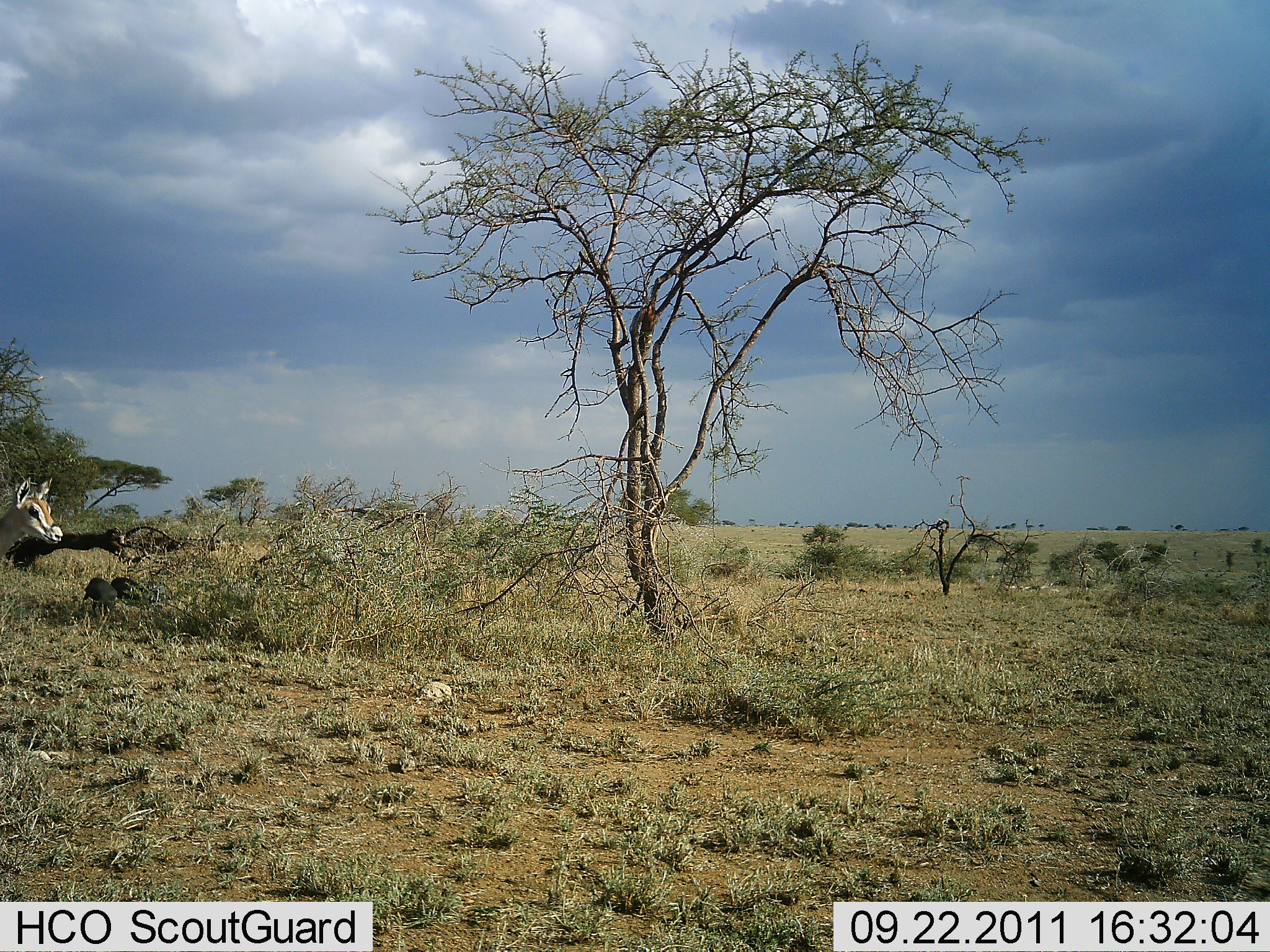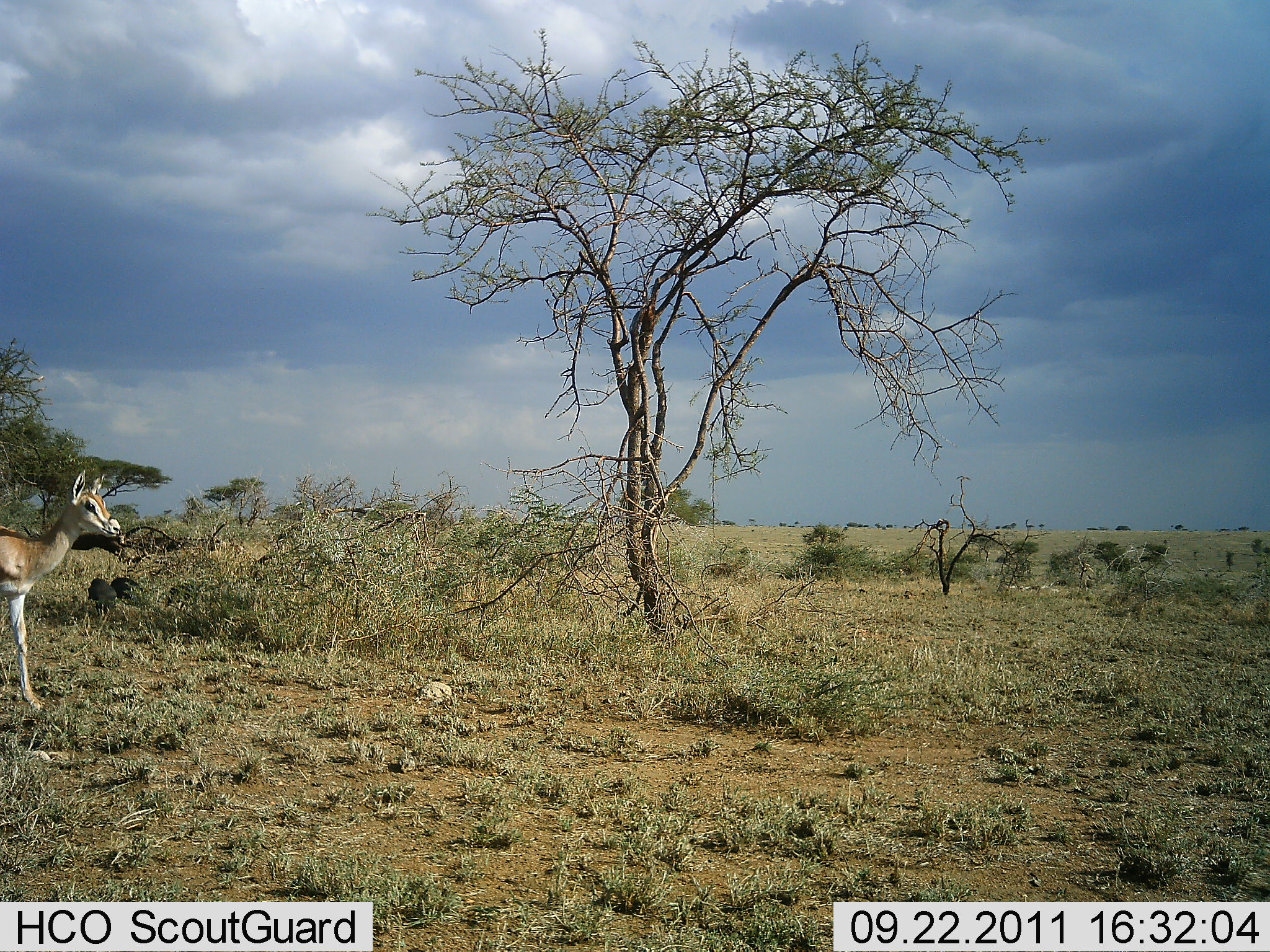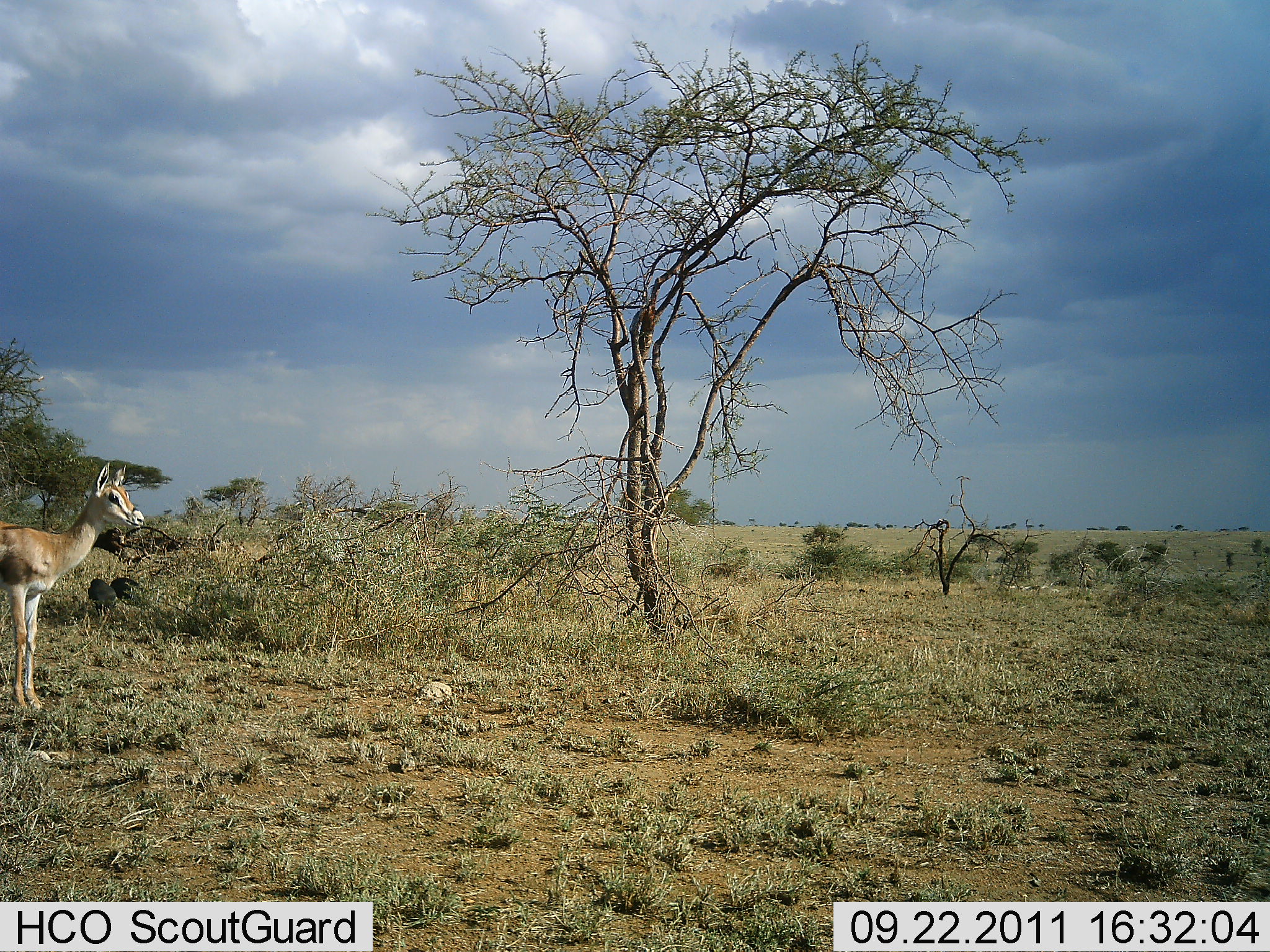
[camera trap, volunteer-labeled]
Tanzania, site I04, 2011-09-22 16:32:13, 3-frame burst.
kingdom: Animalia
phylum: Chordata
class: Mammalia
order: Artiodactyla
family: Bovidae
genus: Eudorcas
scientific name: Eudorcas thomsonii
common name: thomson's gazelle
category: gazellethomsons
Gazellethomsons (thomson's gazelle) (Eudorcas thomsonii), count 1. Behavior (volunteer vote fractions): standing 0%, resting 0%, moving 100%, interacting 0%. Young present (vote fraction): 7%. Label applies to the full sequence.